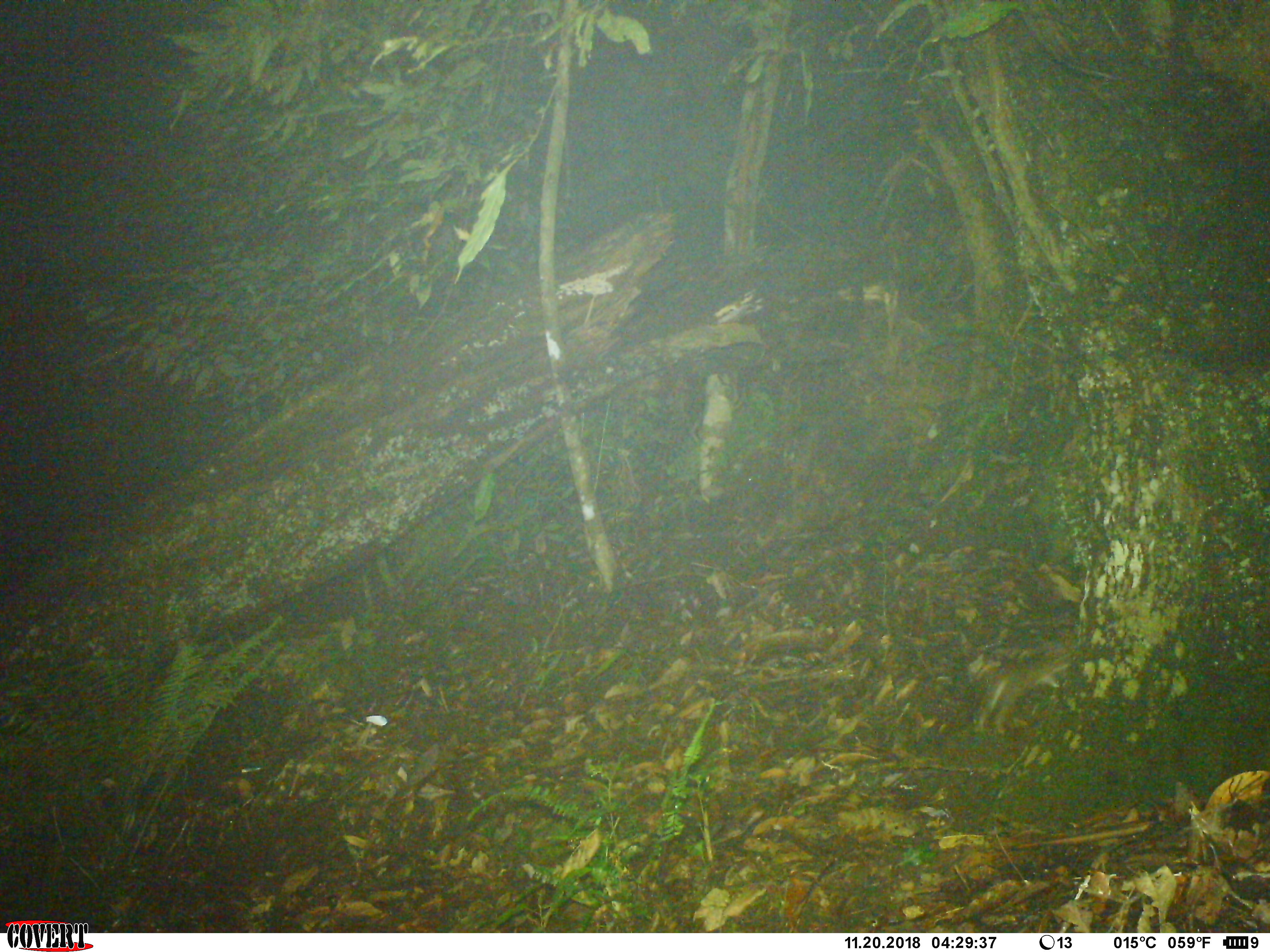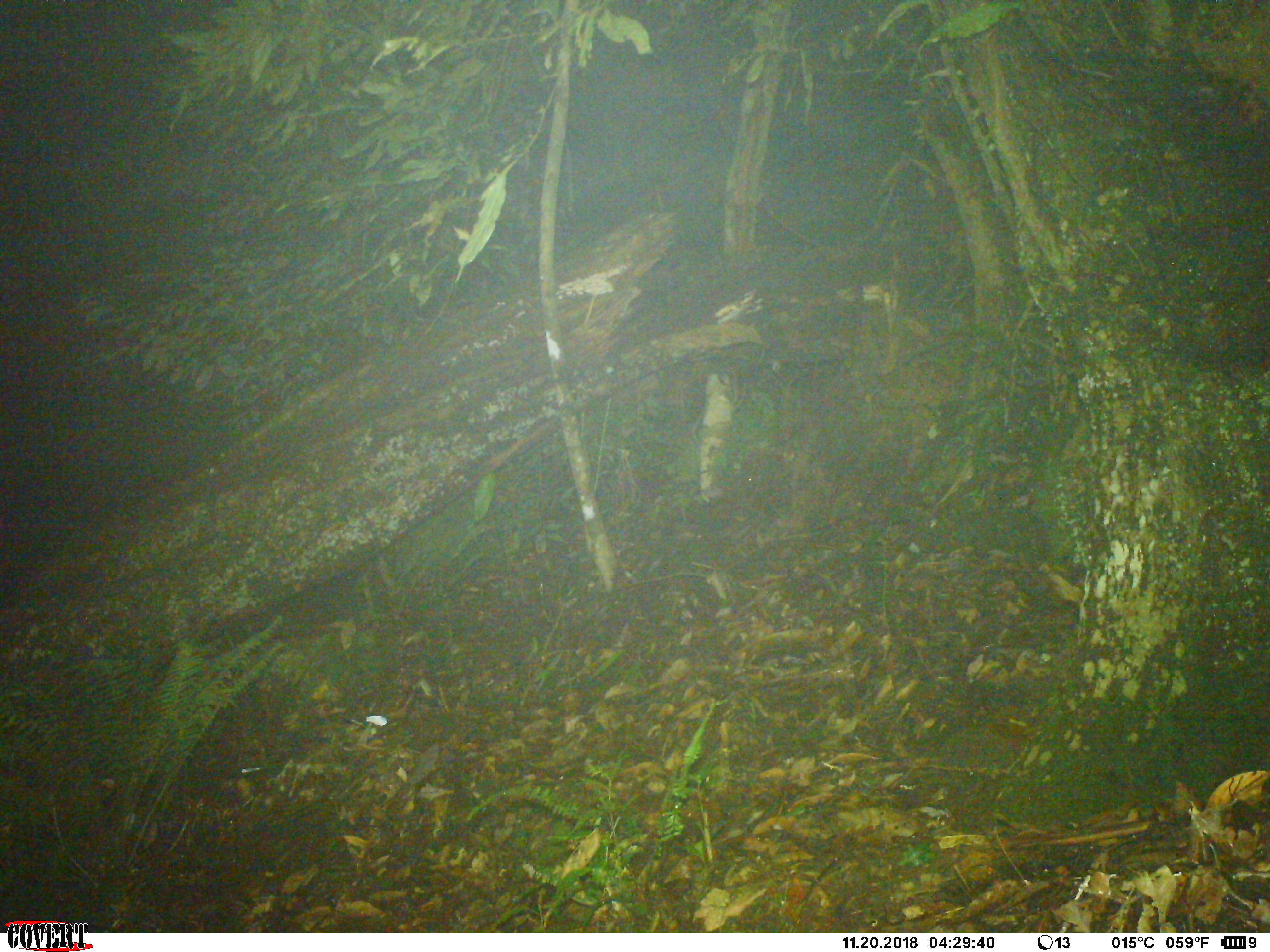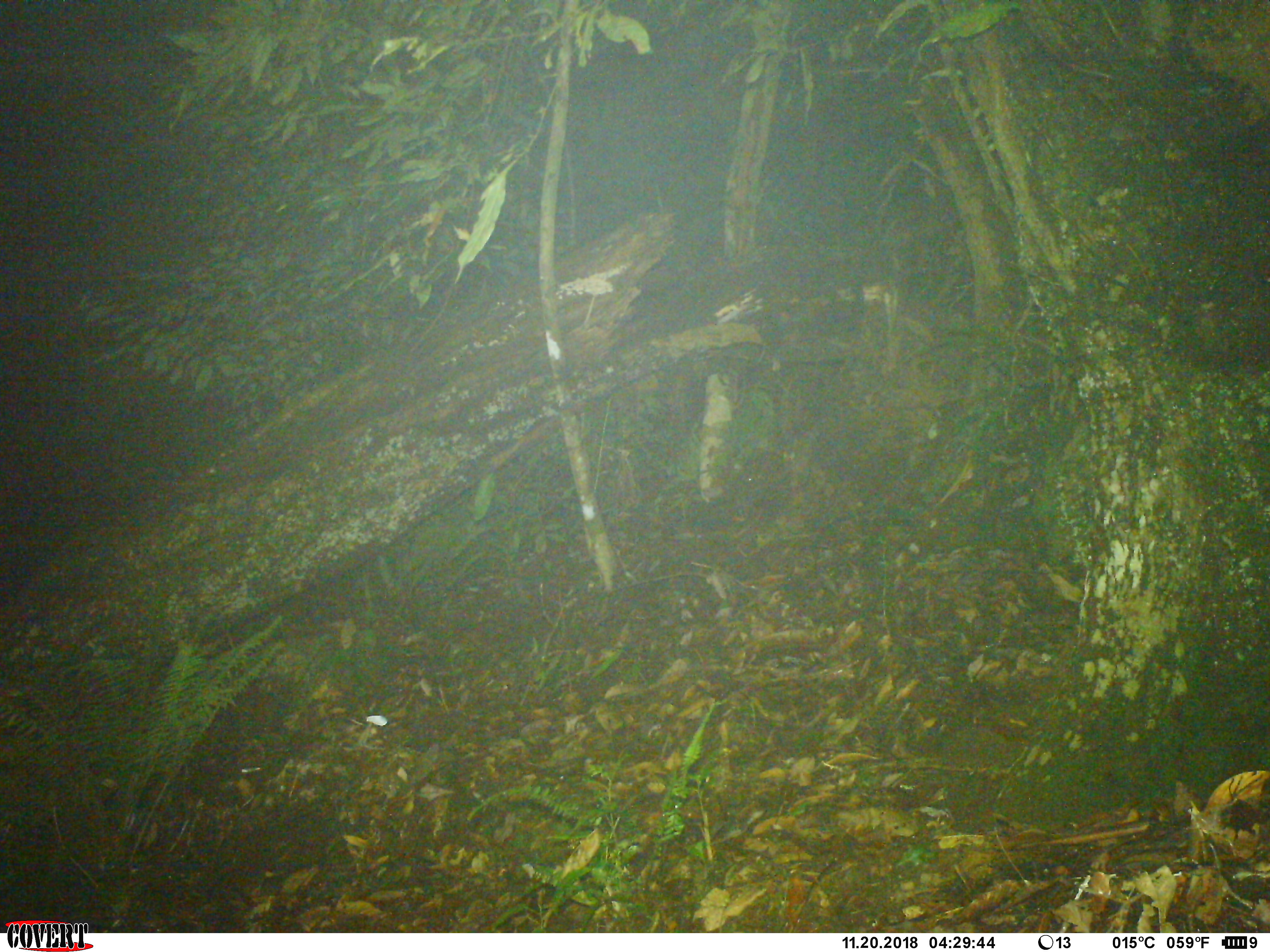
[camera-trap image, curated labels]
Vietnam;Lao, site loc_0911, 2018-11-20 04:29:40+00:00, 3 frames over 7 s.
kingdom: Animalia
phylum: Chordata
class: Mammalia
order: Rodentia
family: Muridae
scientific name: Muridae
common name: old-world mice and rats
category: unidentified murid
Unidentified murid (old-world mice and rats) (Muridae). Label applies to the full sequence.